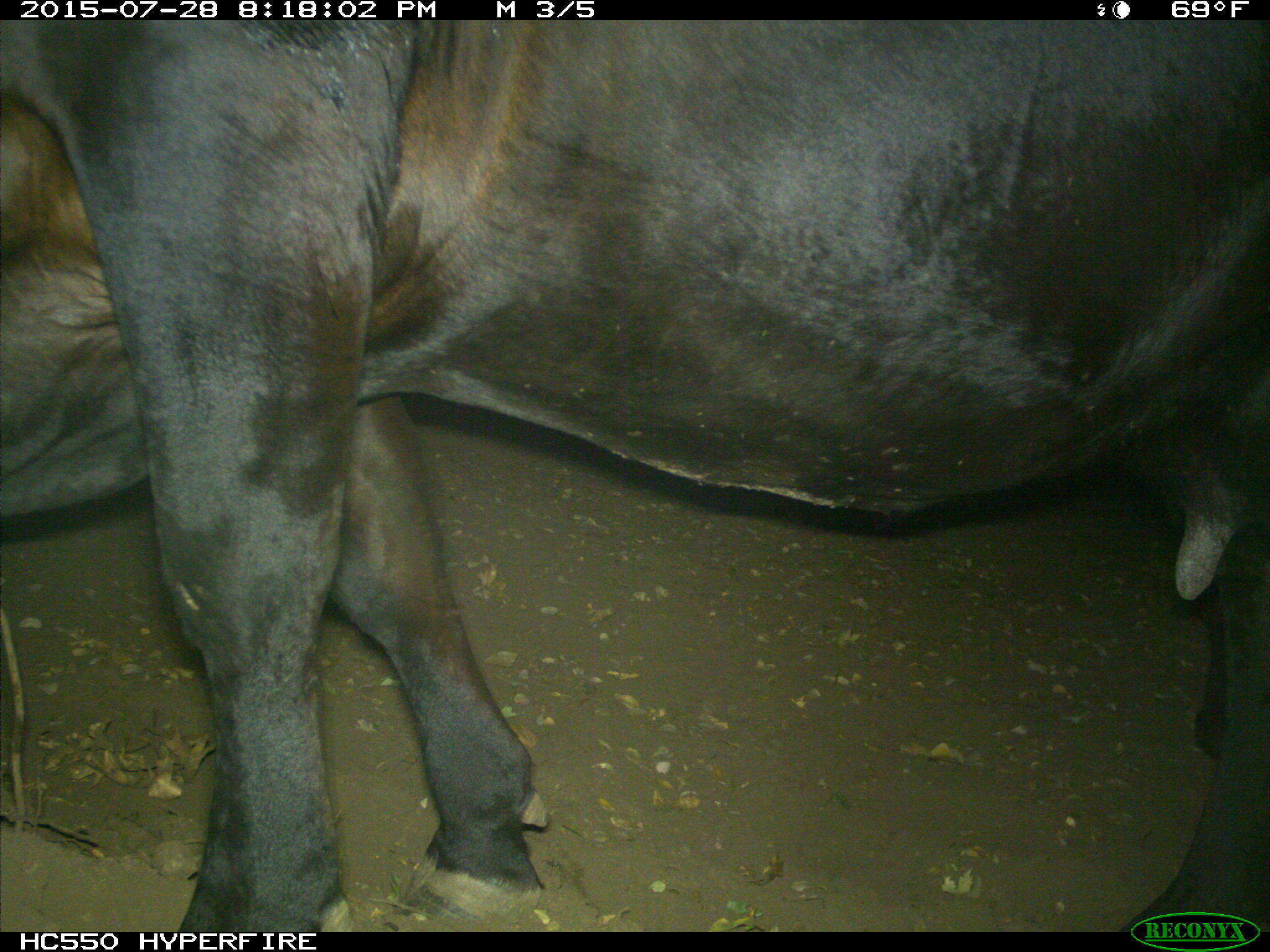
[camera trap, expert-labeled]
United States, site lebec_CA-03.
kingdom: Animalia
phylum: Chordata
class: Mammalia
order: Artiodactyla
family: Bovidae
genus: Bos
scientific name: Bos taurus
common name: domestic cow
Bos taurus (domestic cow).